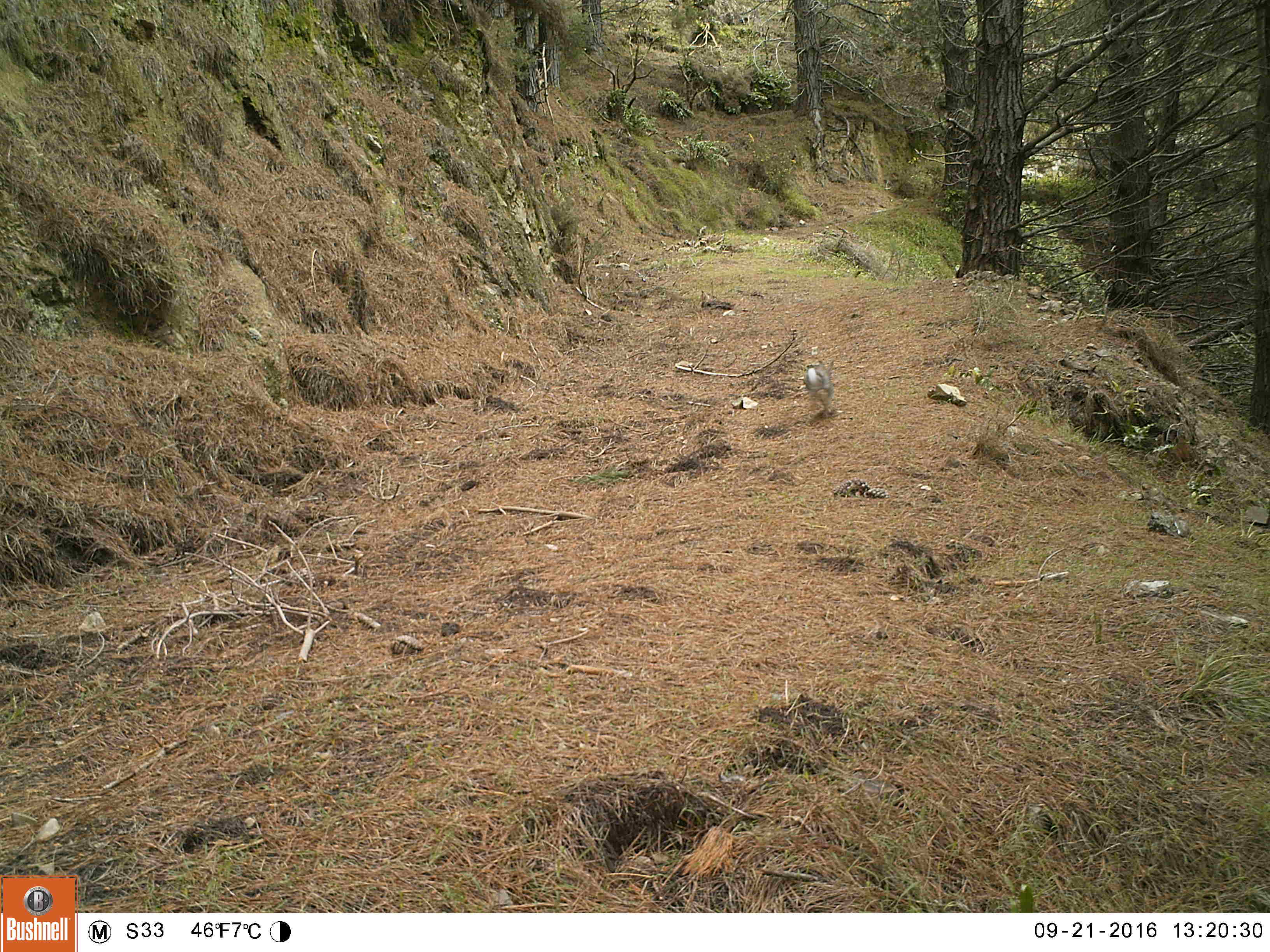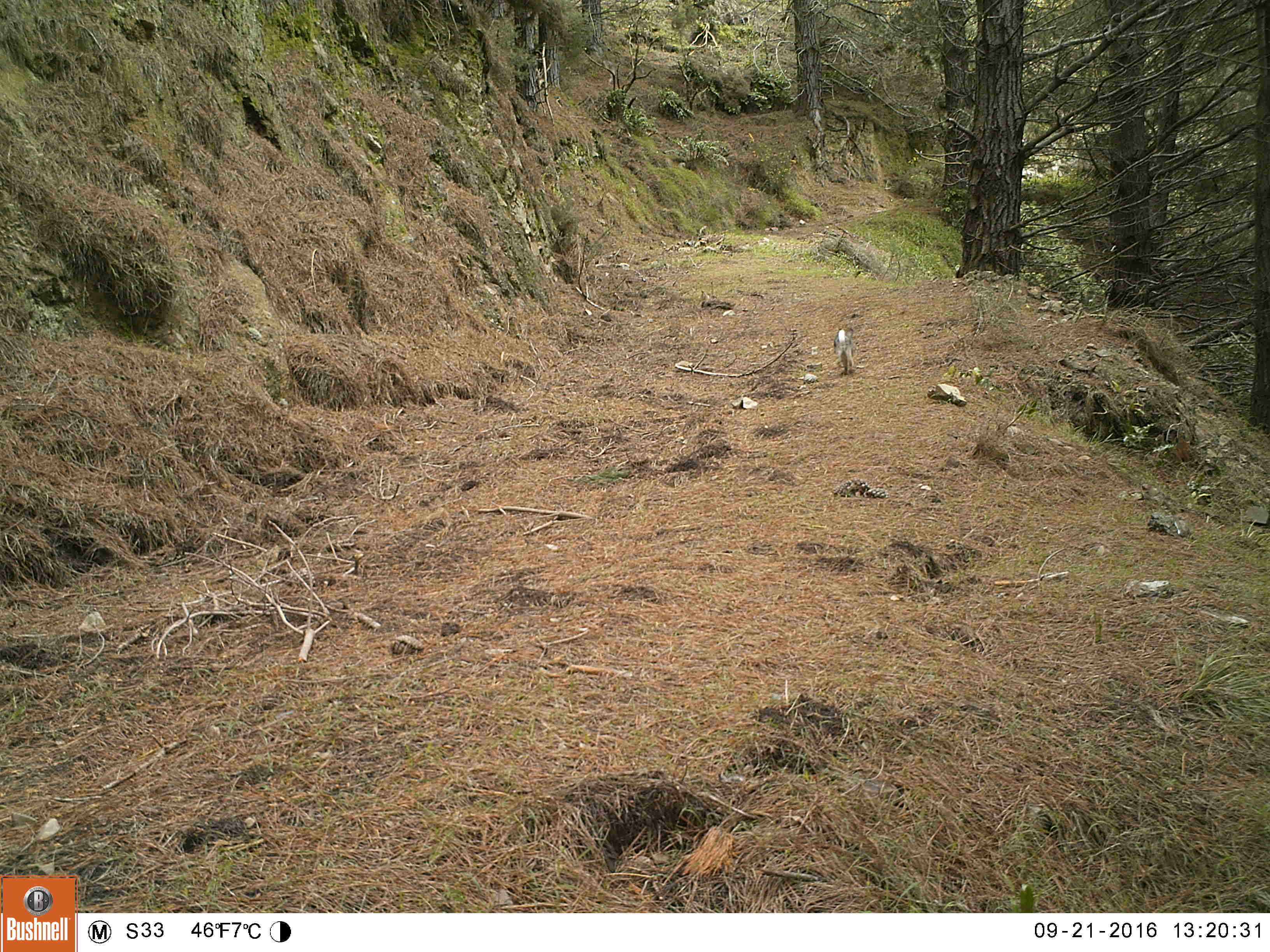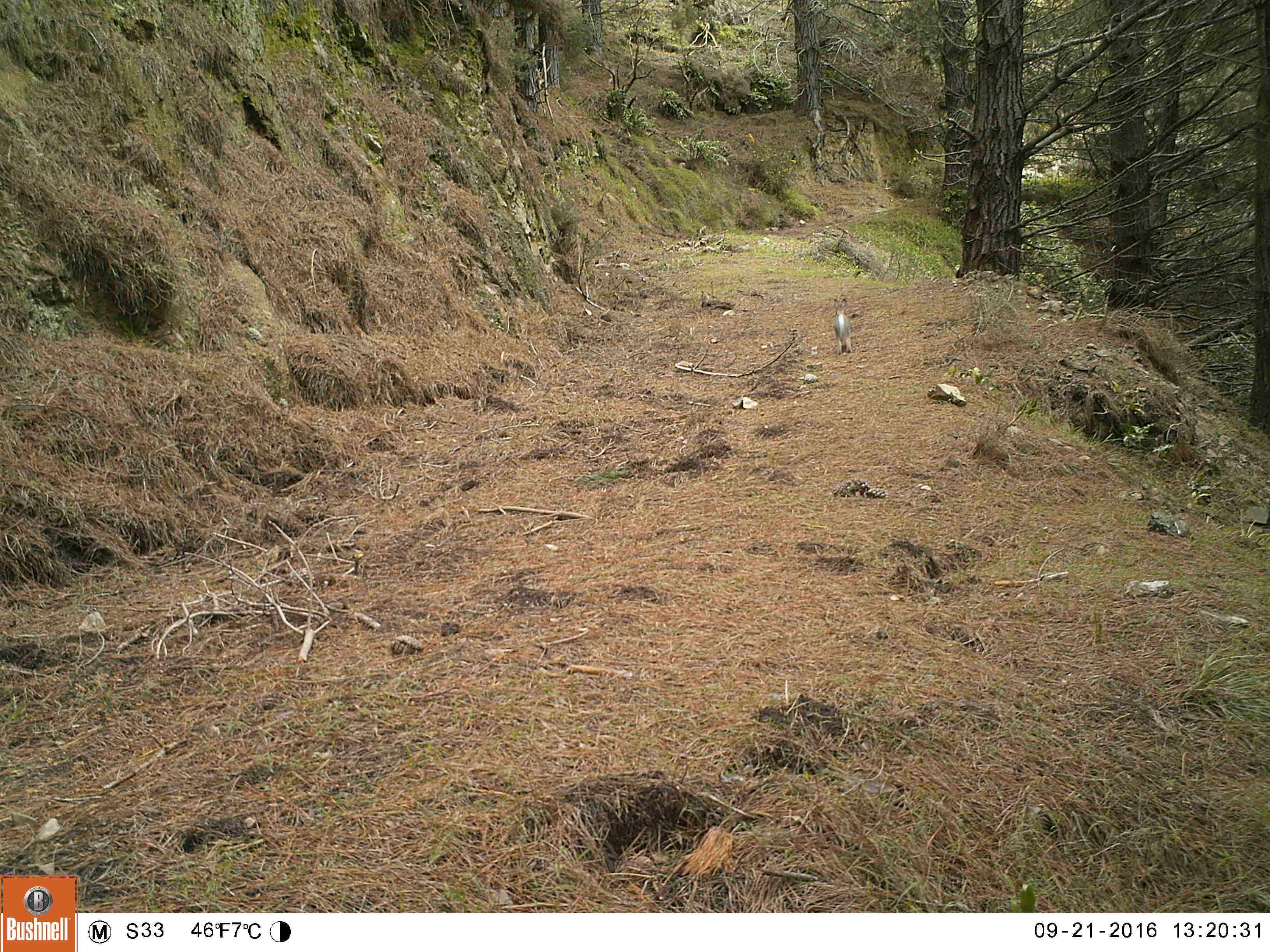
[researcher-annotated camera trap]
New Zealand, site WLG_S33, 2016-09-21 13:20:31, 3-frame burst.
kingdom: Animalia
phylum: Chordata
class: Mammalia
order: Lagomorpha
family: Leporidae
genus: Oryctolagus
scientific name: Oryctolagus cuniculus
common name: european rabbit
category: rabbit